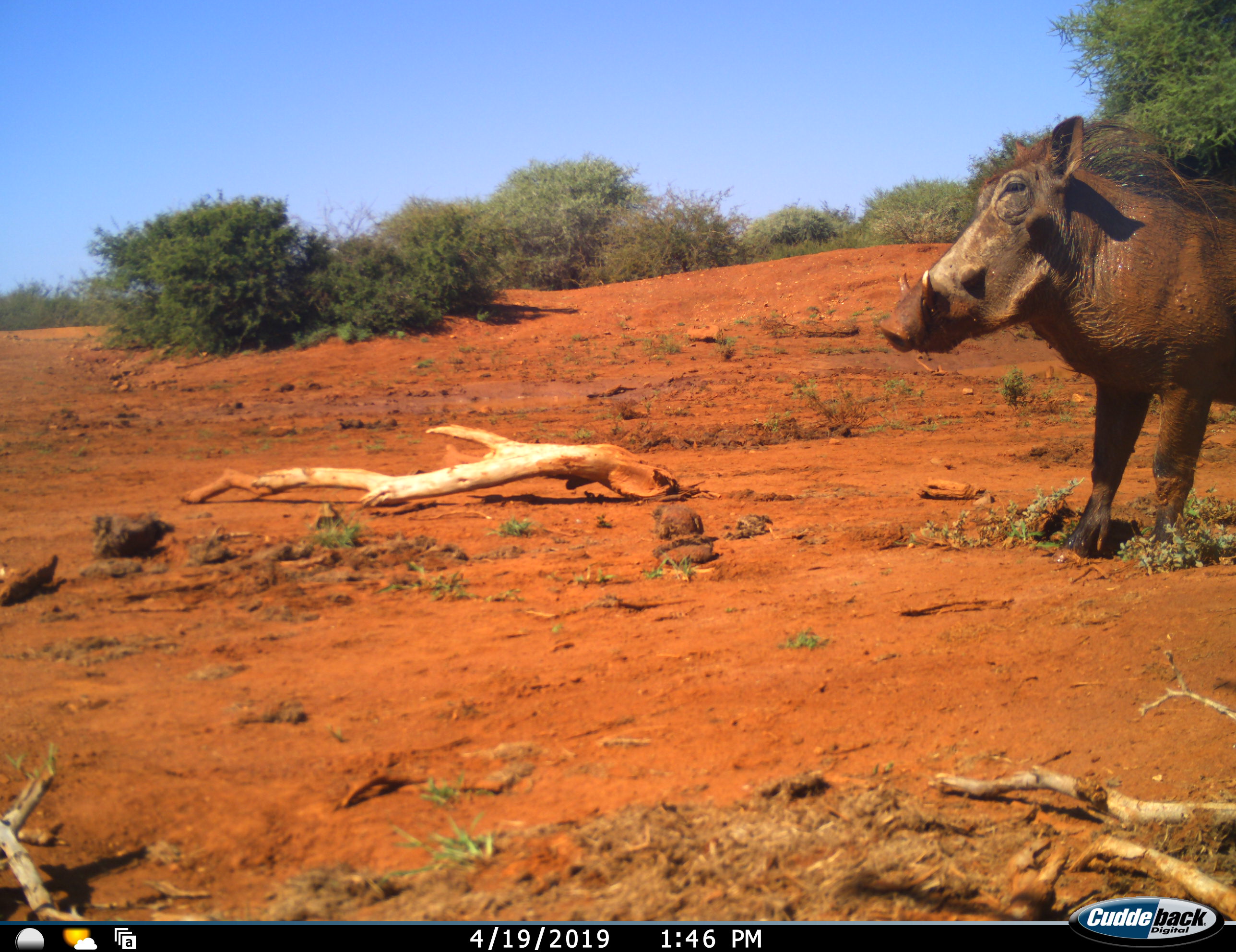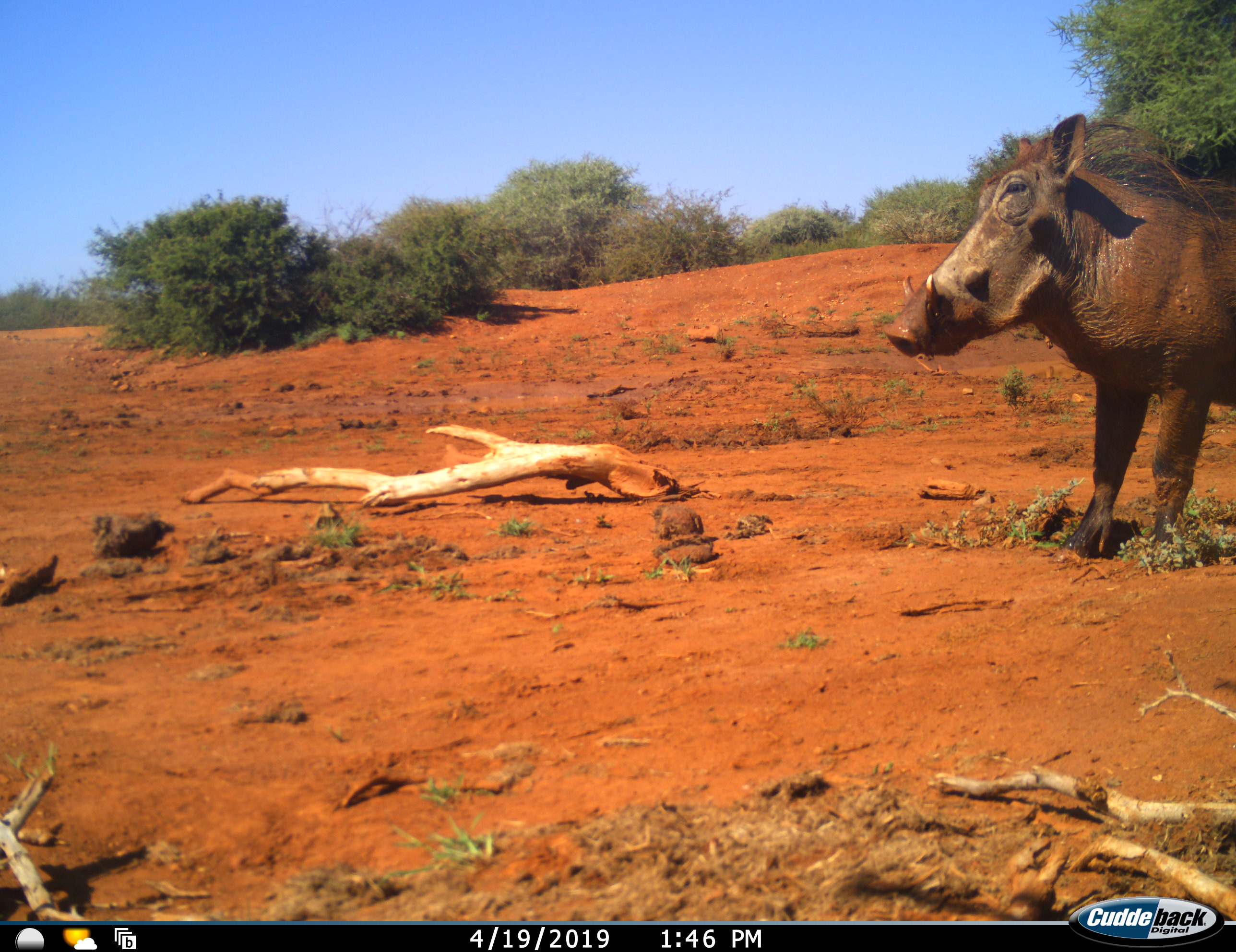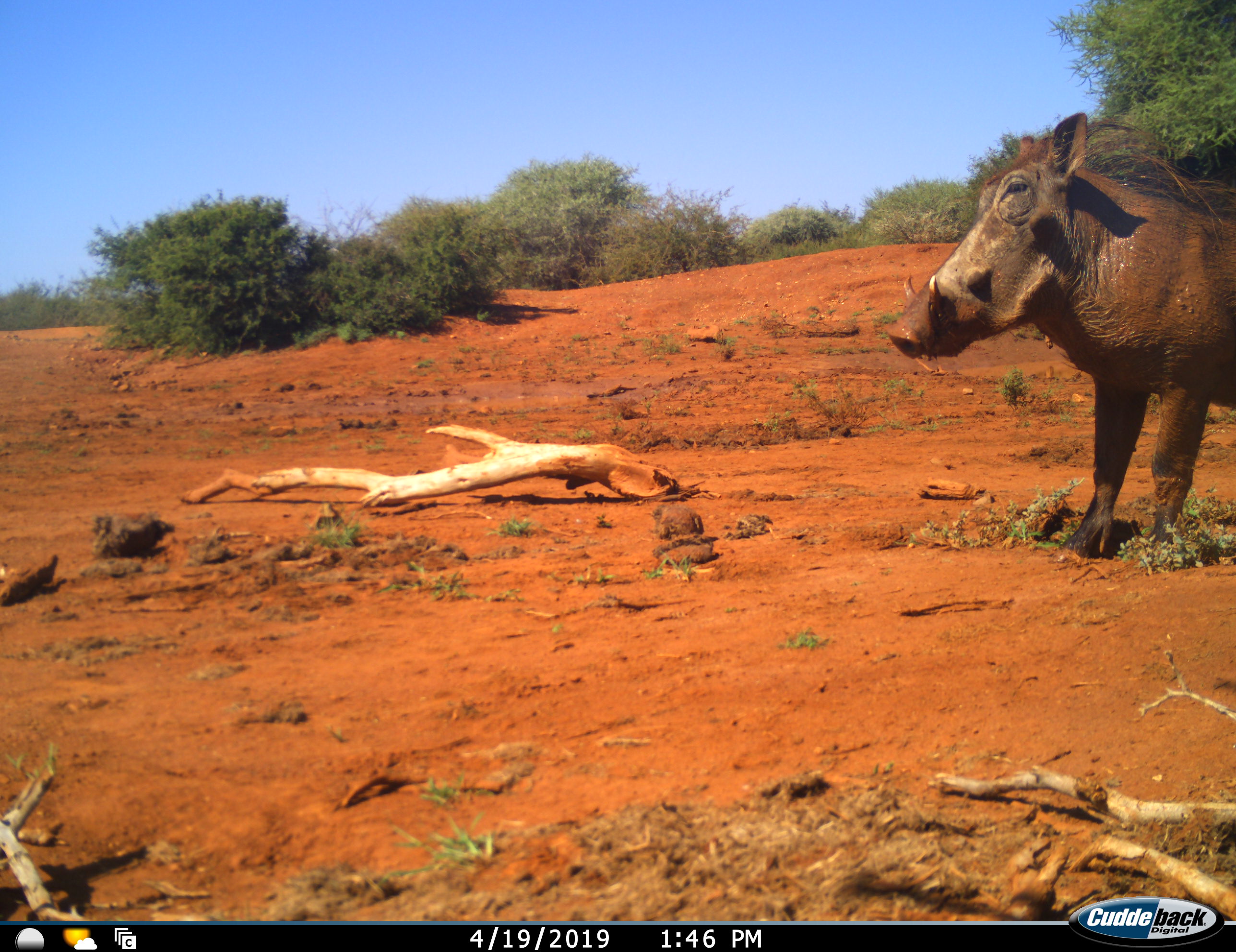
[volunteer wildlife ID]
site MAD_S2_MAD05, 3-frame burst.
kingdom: Animalia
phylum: Chordata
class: Mammalia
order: Artiodactyla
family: Suidae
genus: Phacochoerus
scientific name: Phacochoerus africanus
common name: warthog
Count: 1.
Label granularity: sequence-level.